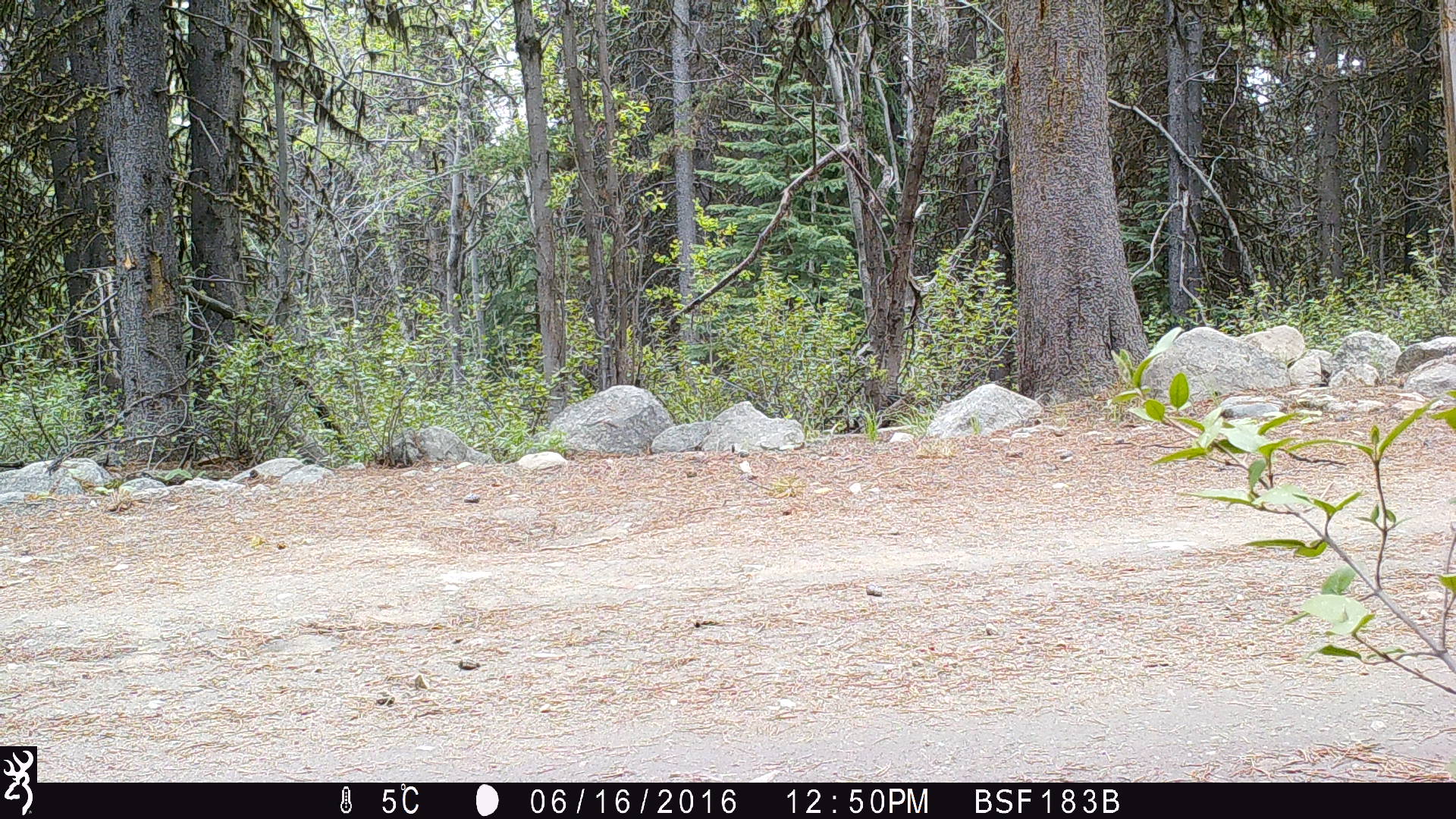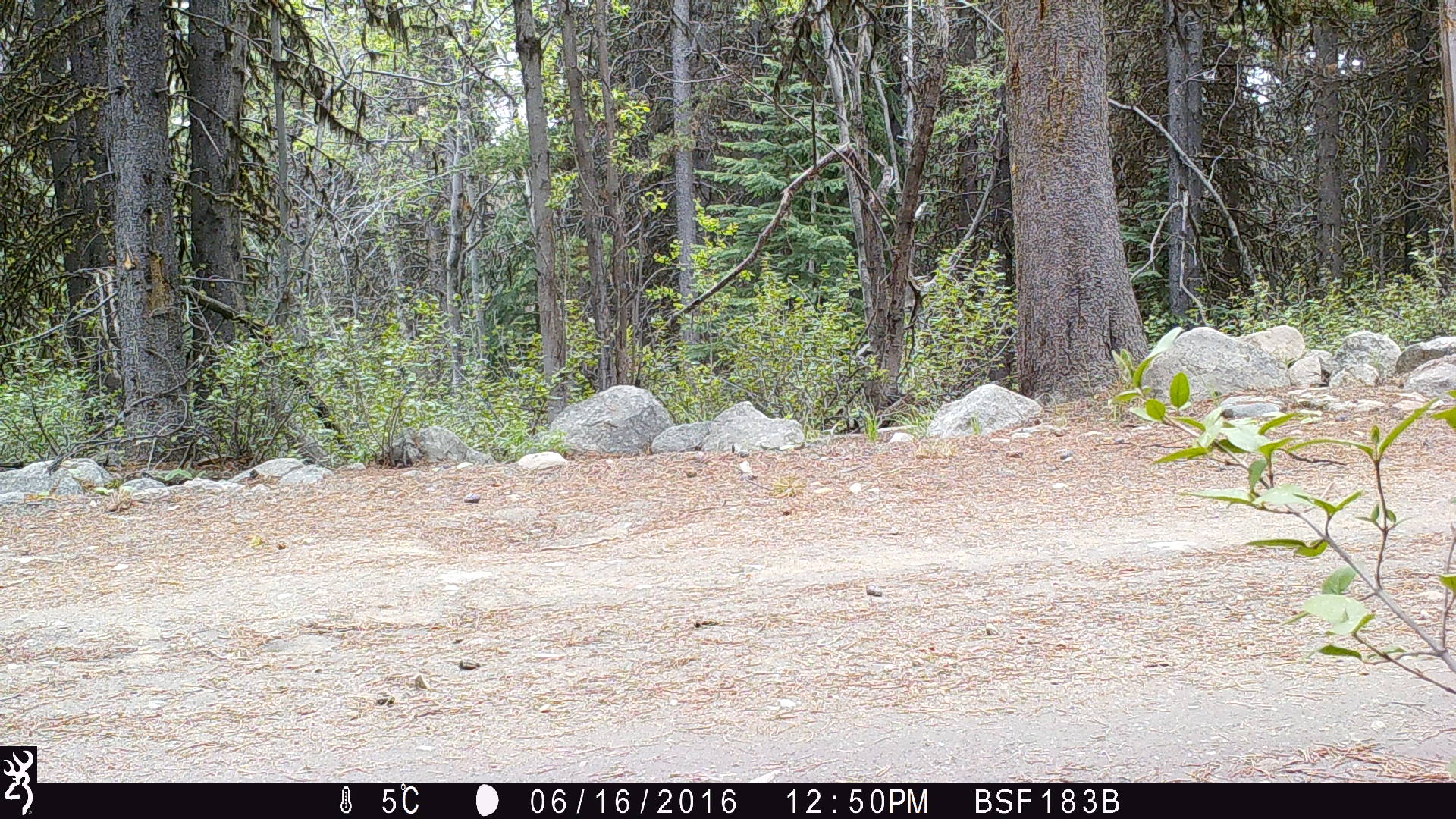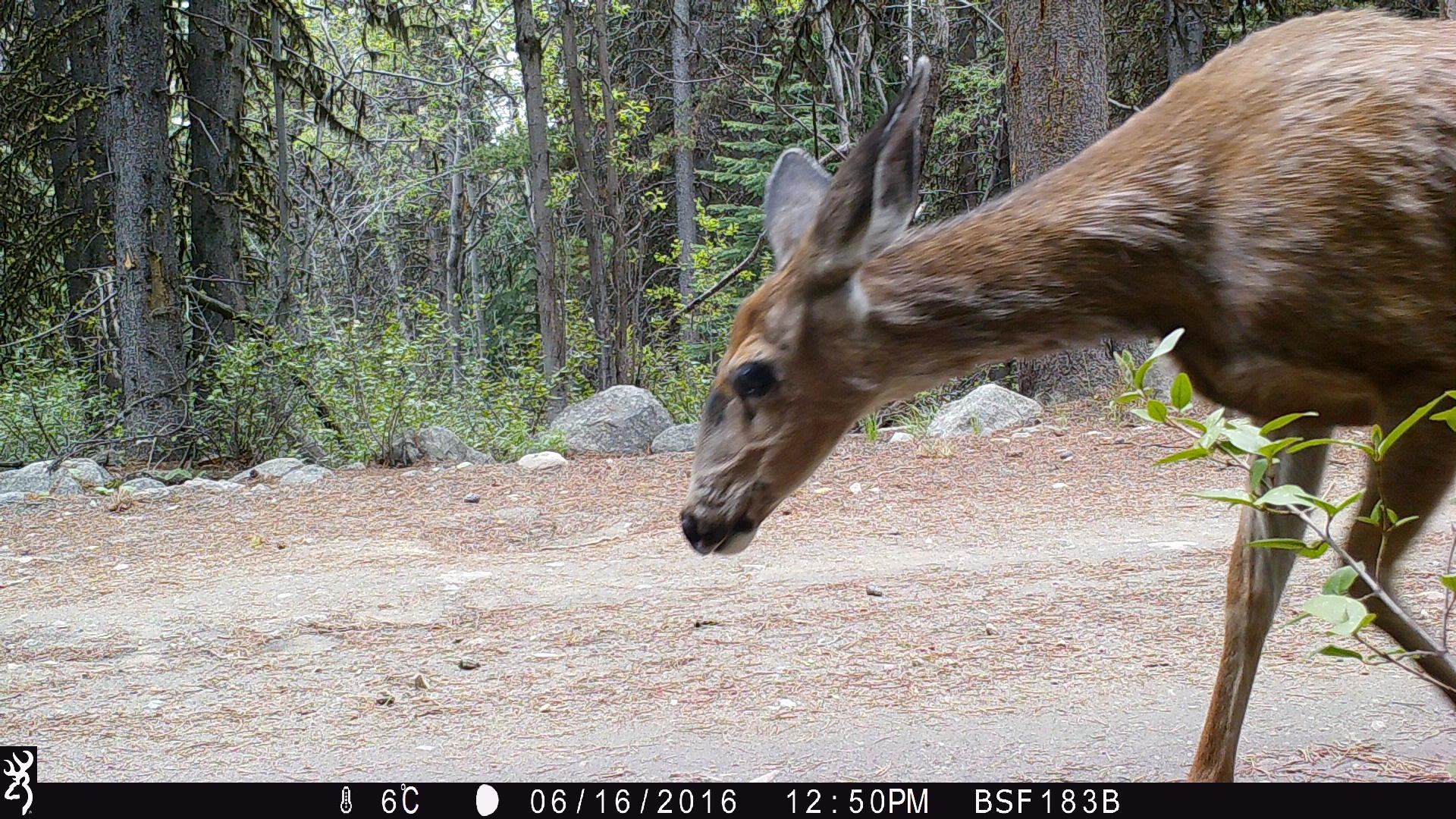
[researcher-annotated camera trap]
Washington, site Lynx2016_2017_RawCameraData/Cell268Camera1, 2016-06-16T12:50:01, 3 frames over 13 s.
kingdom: Animalia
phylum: Chordata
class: Mammalia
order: Artiodactyla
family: Cervidae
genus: Odocoileus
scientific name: Odocoileus hemionus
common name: mule deer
Odocoileus hemionus (mule deer). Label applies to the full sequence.